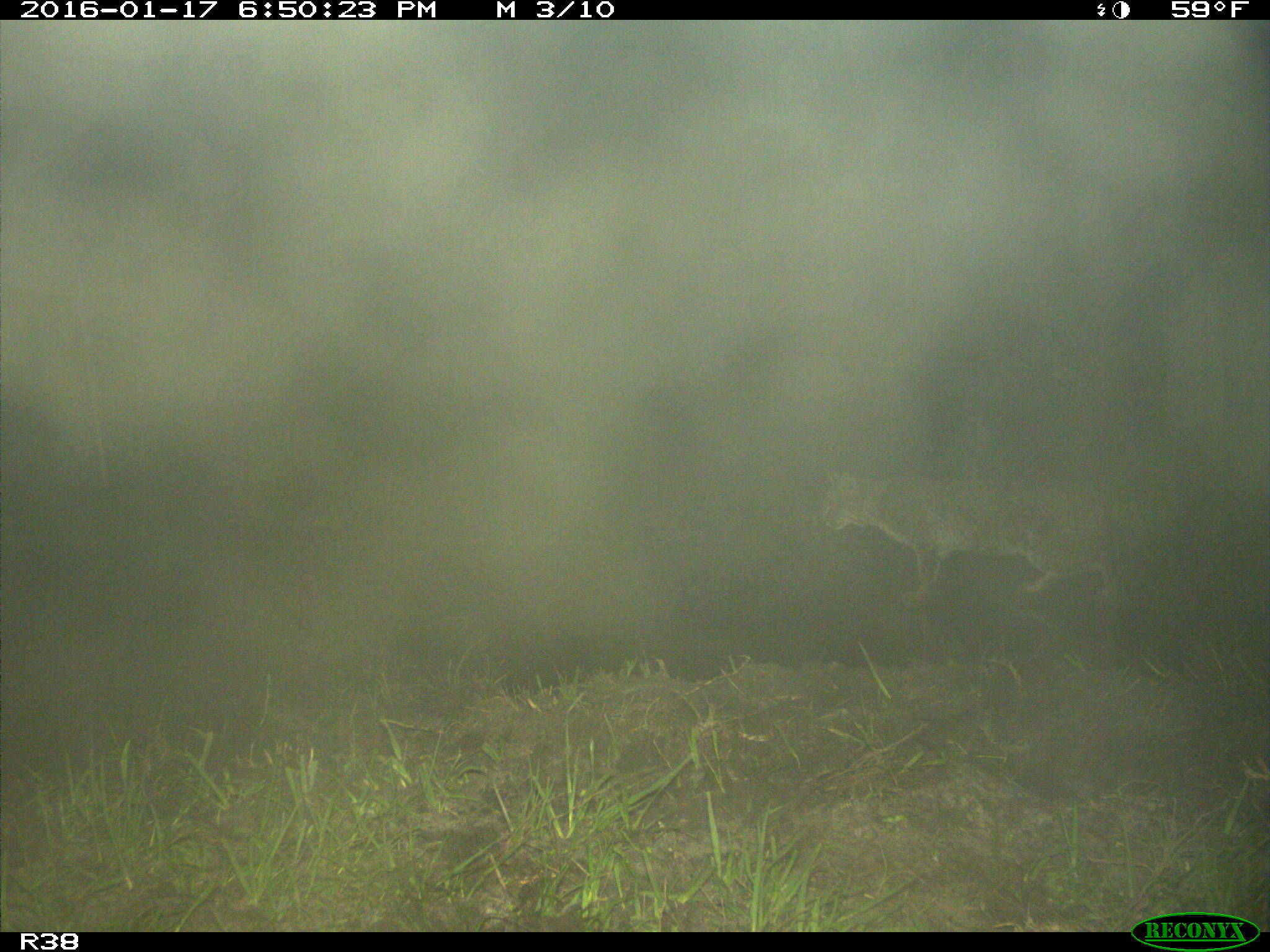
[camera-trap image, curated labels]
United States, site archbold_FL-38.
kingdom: Animalia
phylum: Chordata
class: Mammalia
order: Carnivora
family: Felidae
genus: Lynx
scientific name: Lynx rufus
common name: bobcat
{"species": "Lynx rufus (bobcat)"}